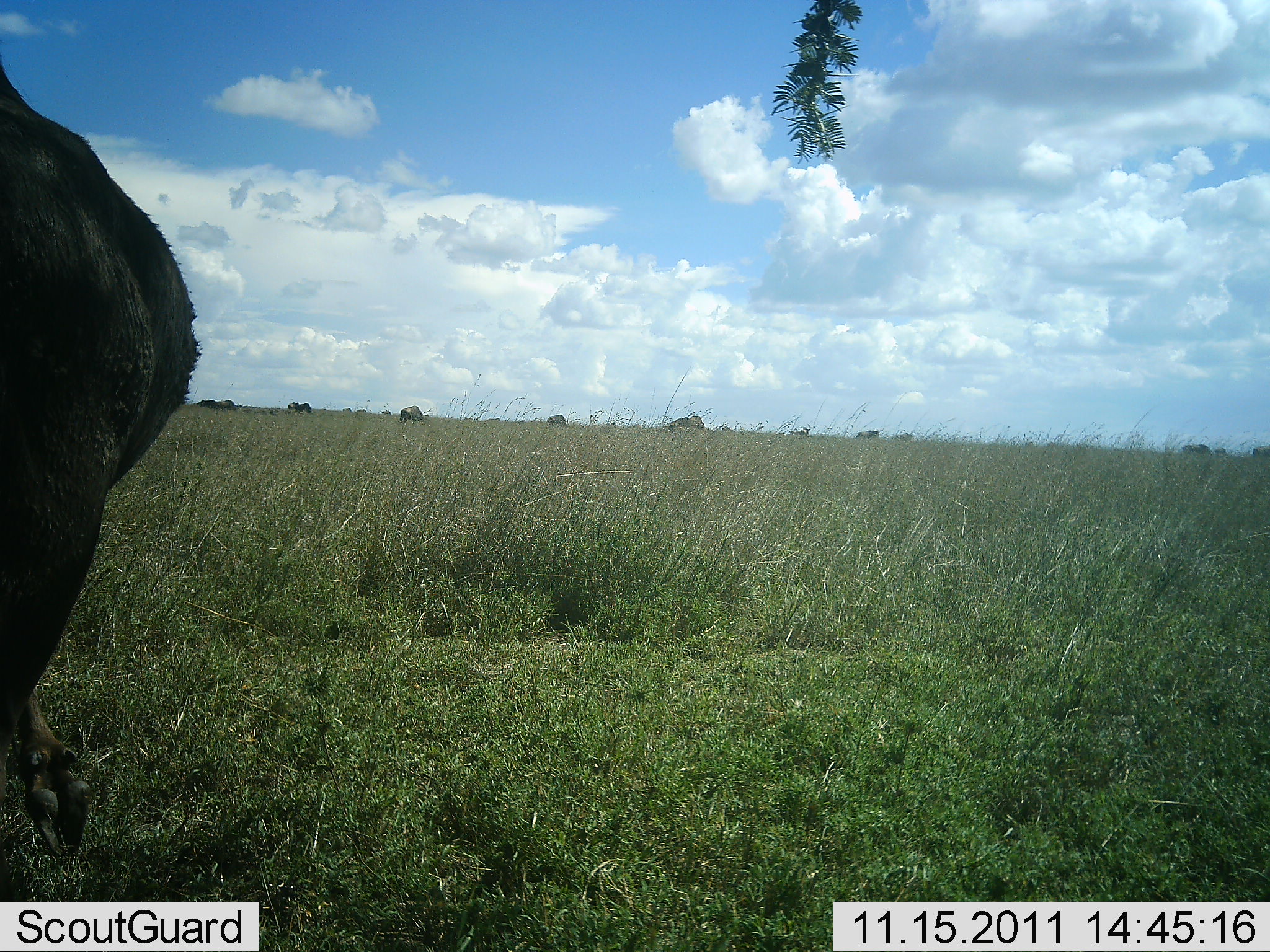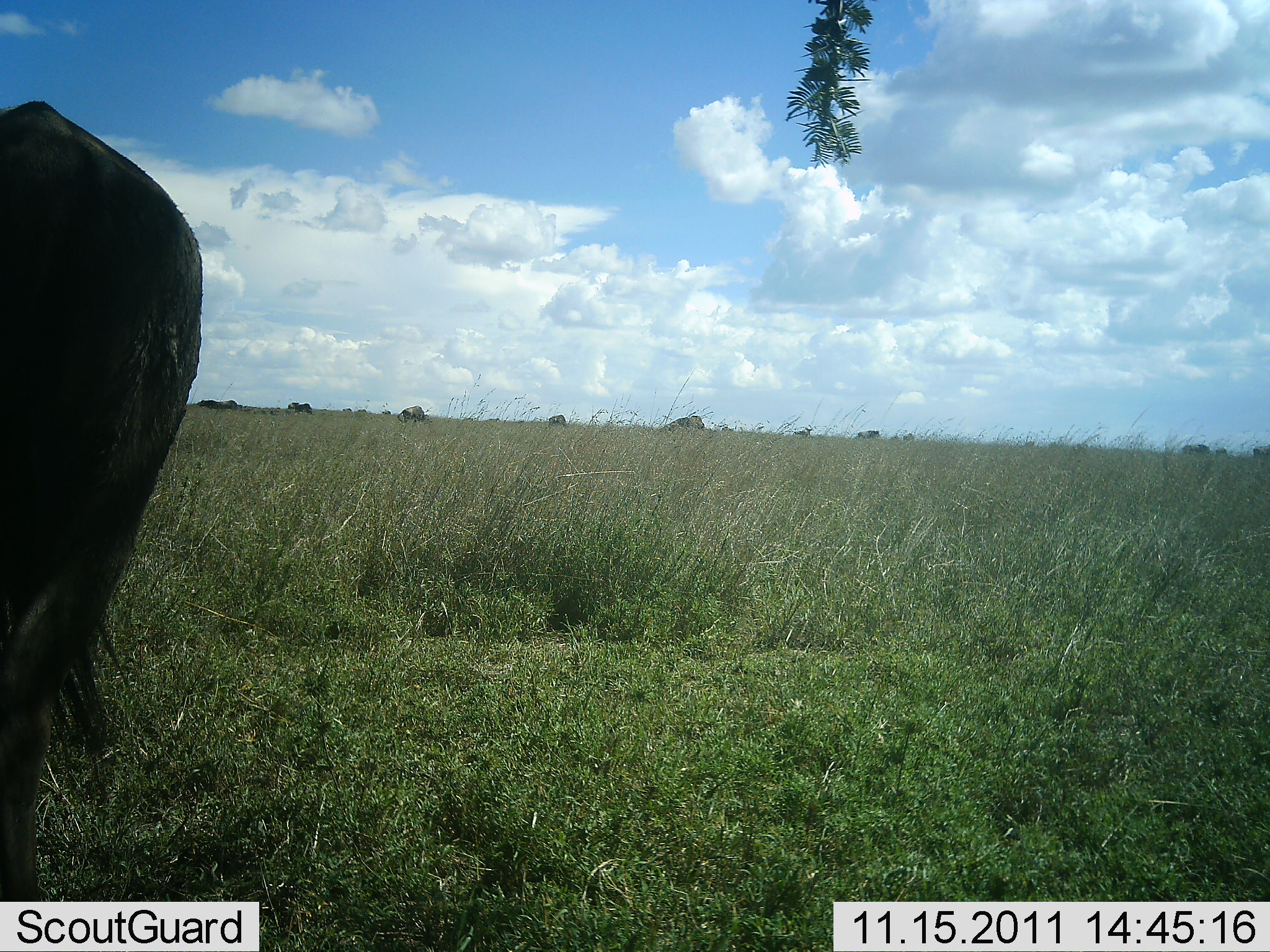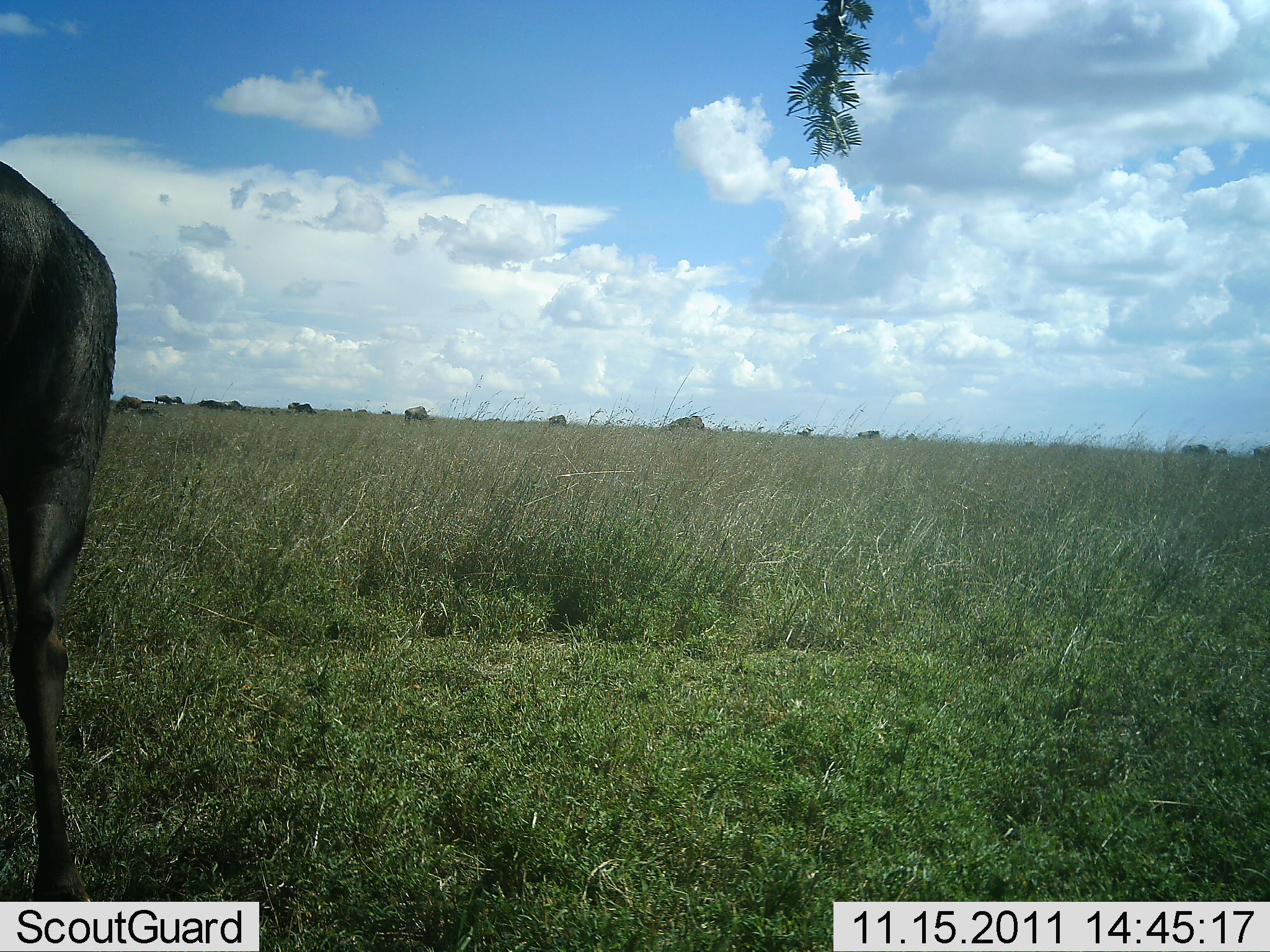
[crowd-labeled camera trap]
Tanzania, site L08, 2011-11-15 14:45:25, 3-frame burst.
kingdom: Animalia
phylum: Chordata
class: Mammalia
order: Artiodactyla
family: Bovidae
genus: Connochaetes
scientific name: Connochaetes taurinus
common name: blue wildebeest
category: wildebeest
Wildebeest (blue wildebeest) (Connochaetes taurinus), count 1. Behavior (volunteer vote fractions): standing 57%, resting 0%, moving 29%, interacting 0%. Young present (vote fraction): 0%. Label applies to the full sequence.